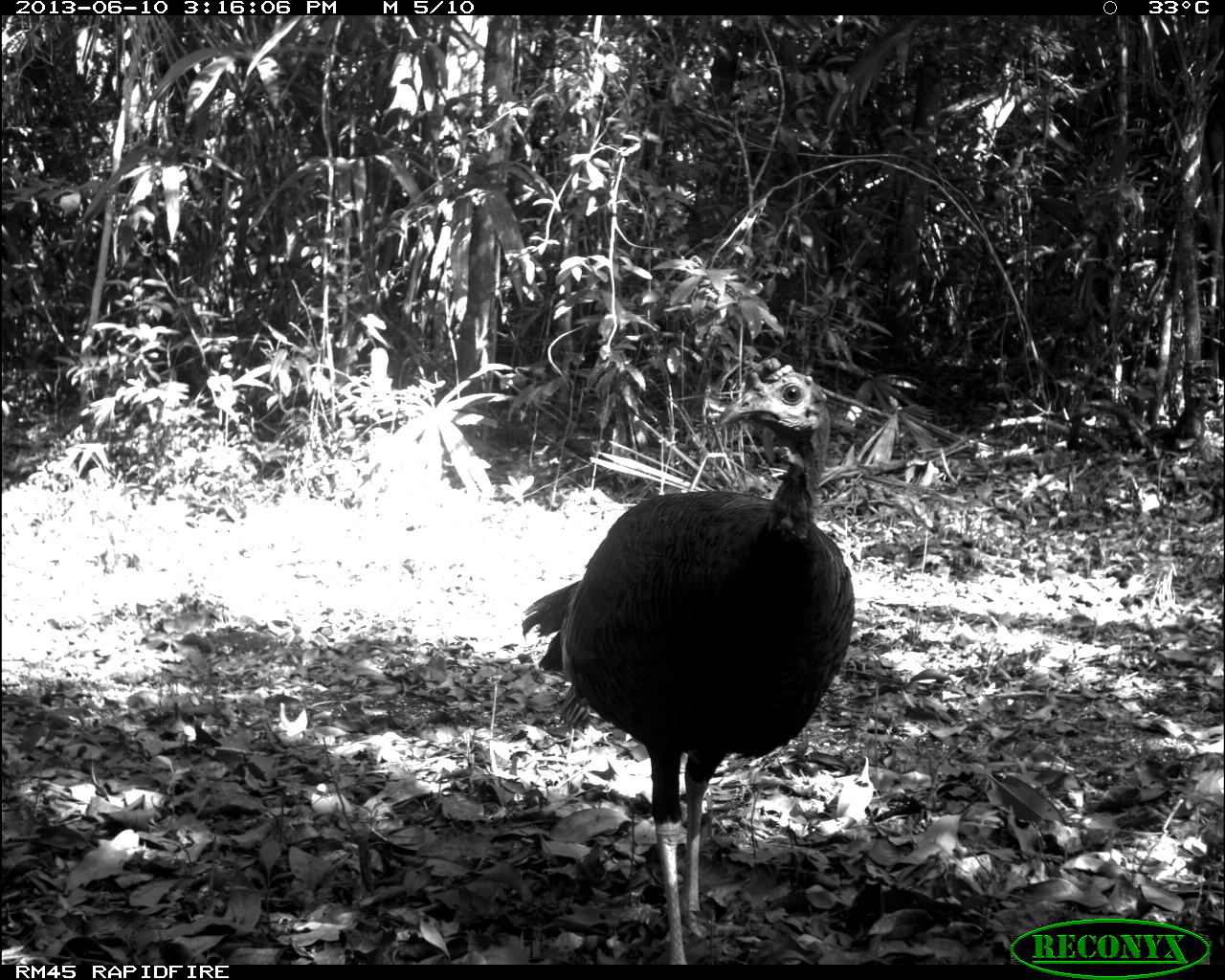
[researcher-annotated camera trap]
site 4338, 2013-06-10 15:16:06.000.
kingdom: Animalia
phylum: Chordata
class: Aves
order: Galliformes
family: Phasianidae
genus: Meleagris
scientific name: Meleagris ocellata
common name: ocellated turkey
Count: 1.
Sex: male.